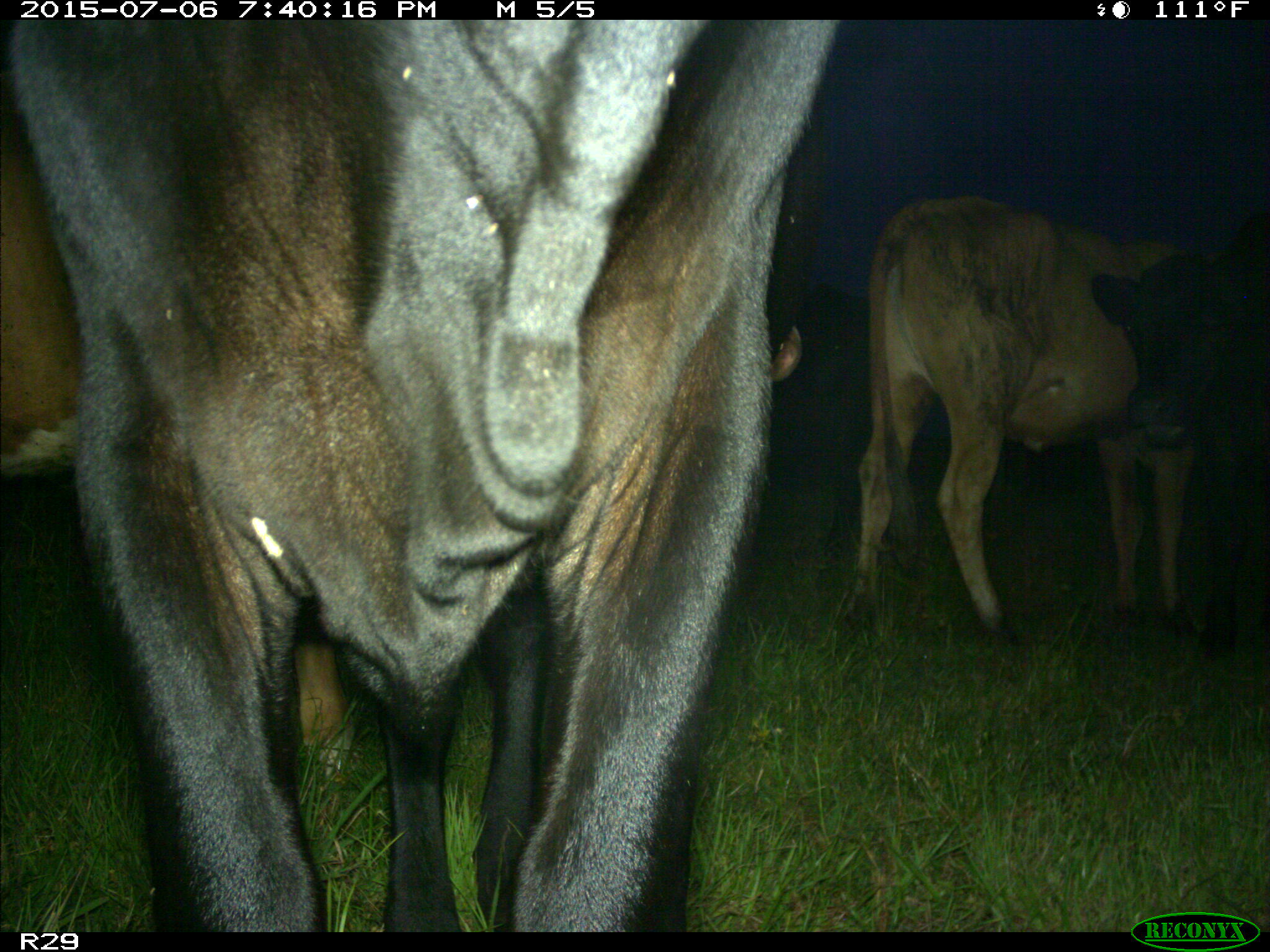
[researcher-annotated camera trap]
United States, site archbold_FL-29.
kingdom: Animalia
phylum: Chordata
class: Mammalia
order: Artiodactyla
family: Bovidae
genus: Bos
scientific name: Bos taurus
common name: domestic cow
Bos taurus (domestic cow).